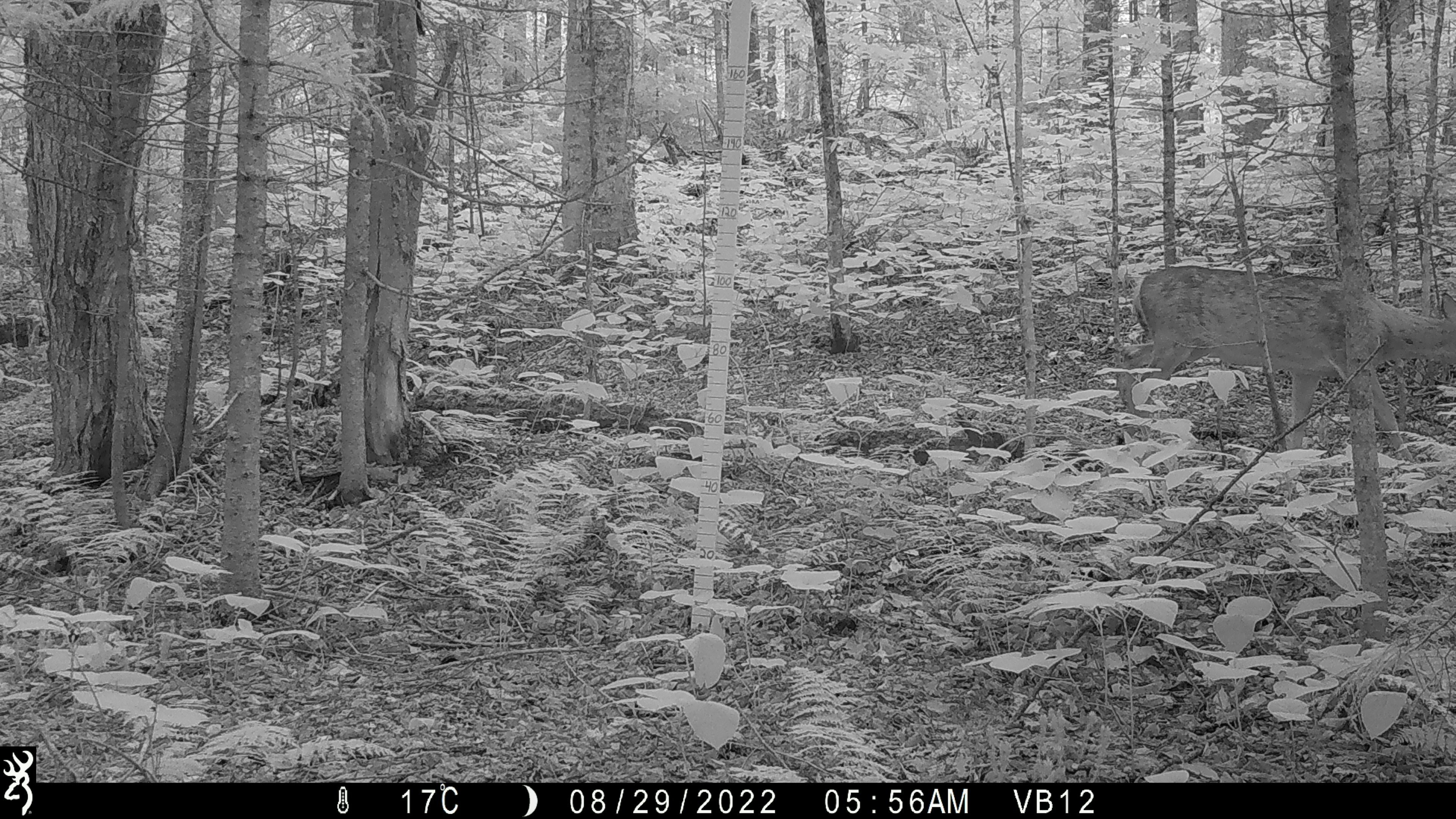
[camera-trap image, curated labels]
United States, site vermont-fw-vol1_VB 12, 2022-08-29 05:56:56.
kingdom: Animalia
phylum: Chordata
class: Mammalia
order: Artiodactyla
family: Cervidae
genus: Odocoileus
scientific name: Odocoileus virginianus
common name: white-tailed deer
White-tailed deer (Odocoileus virginianus).